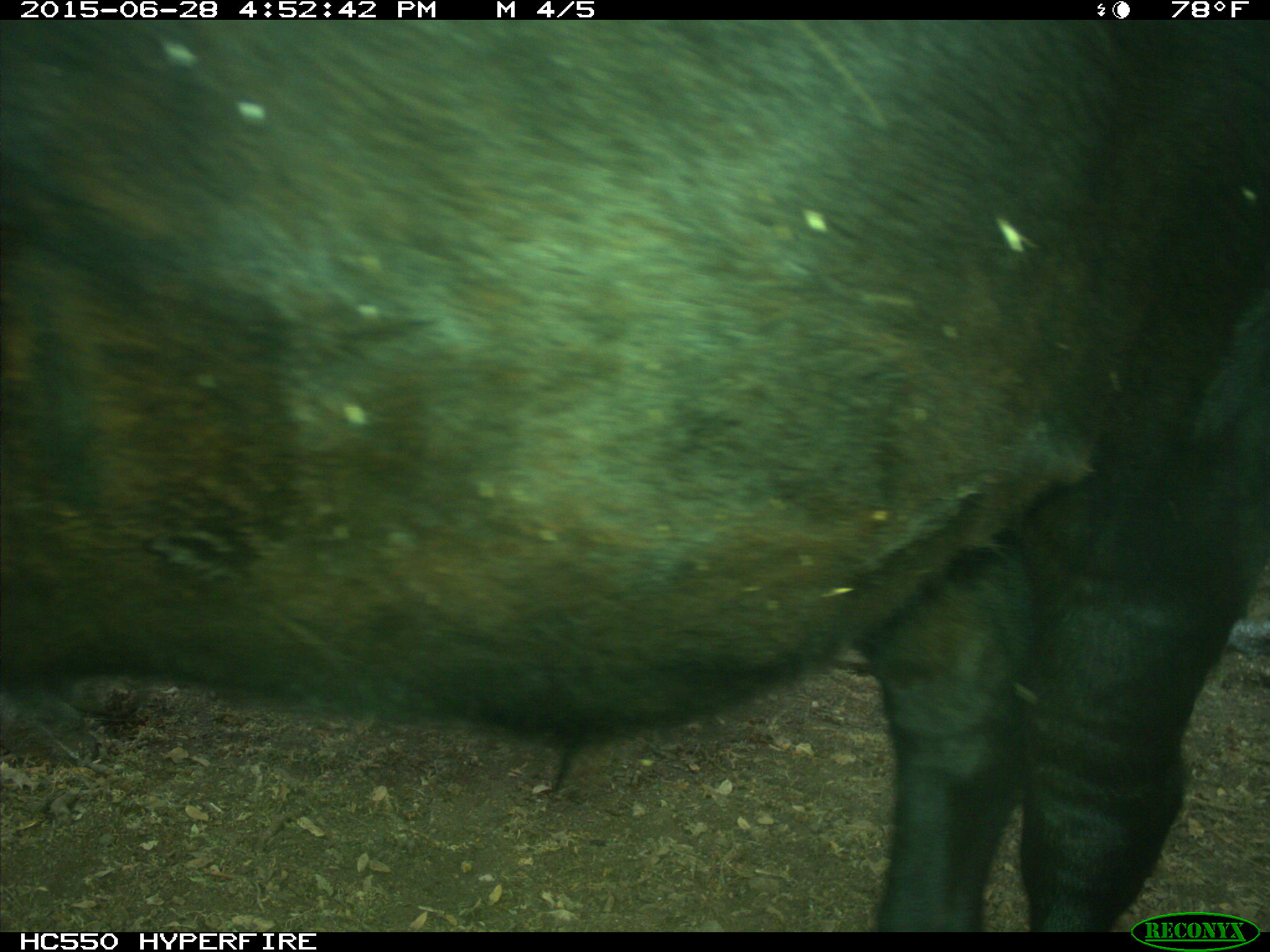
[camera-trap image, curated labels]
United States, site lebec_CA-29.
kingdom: Animalia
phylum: Chordata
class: Mammalia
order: Artiodactyla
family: Bovidae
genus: Bos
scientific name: Bos taurus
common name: domestic cow